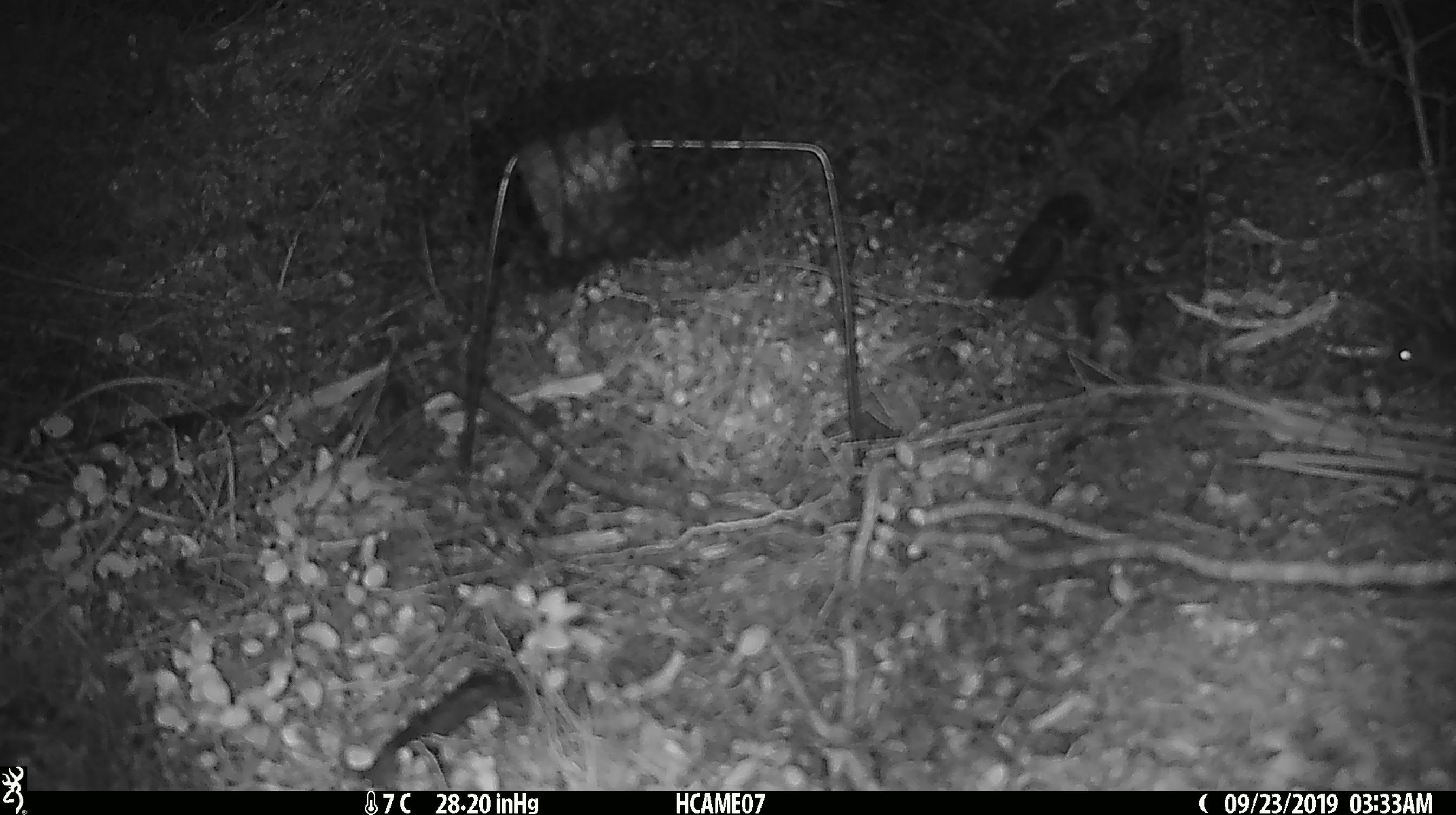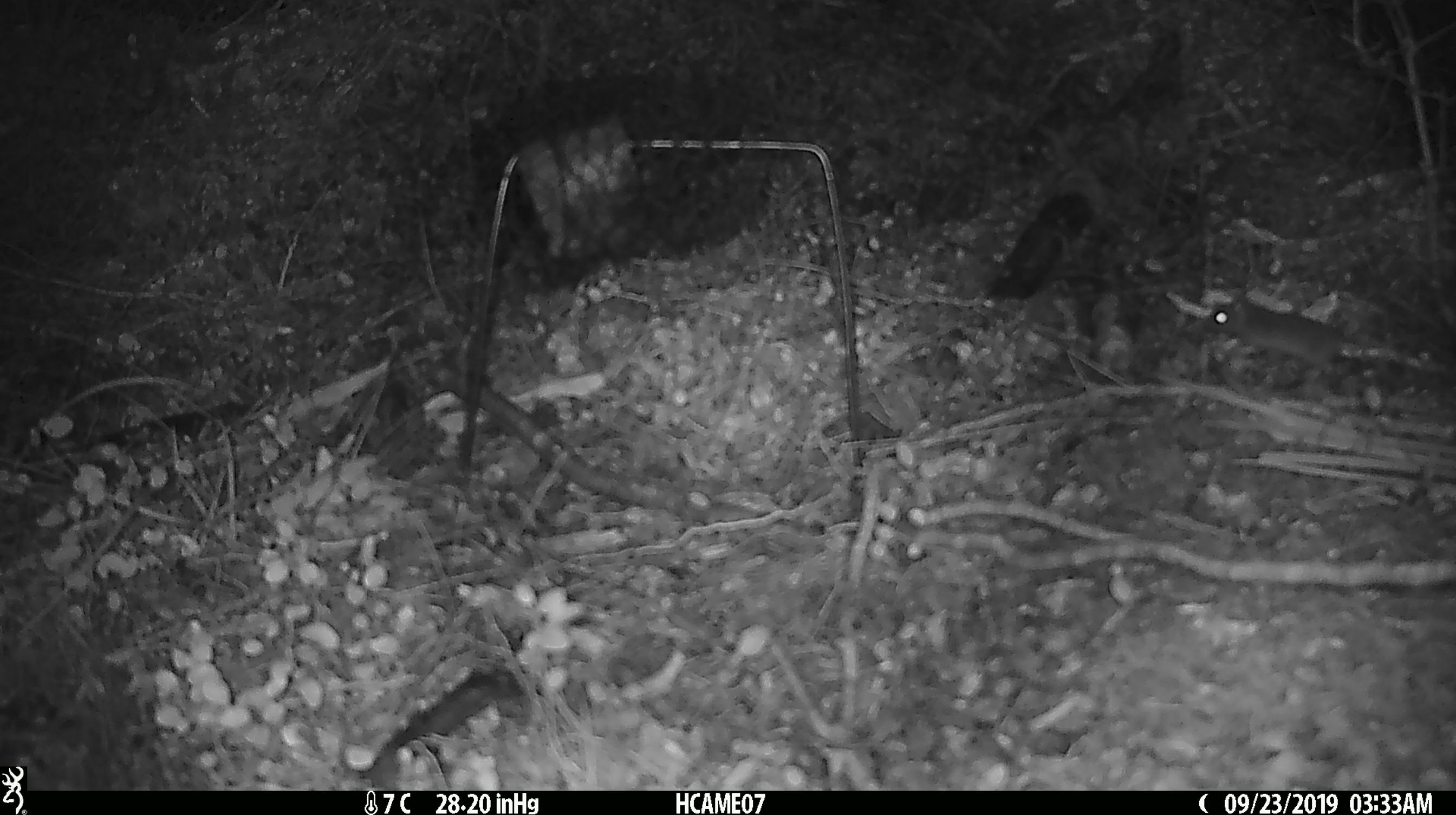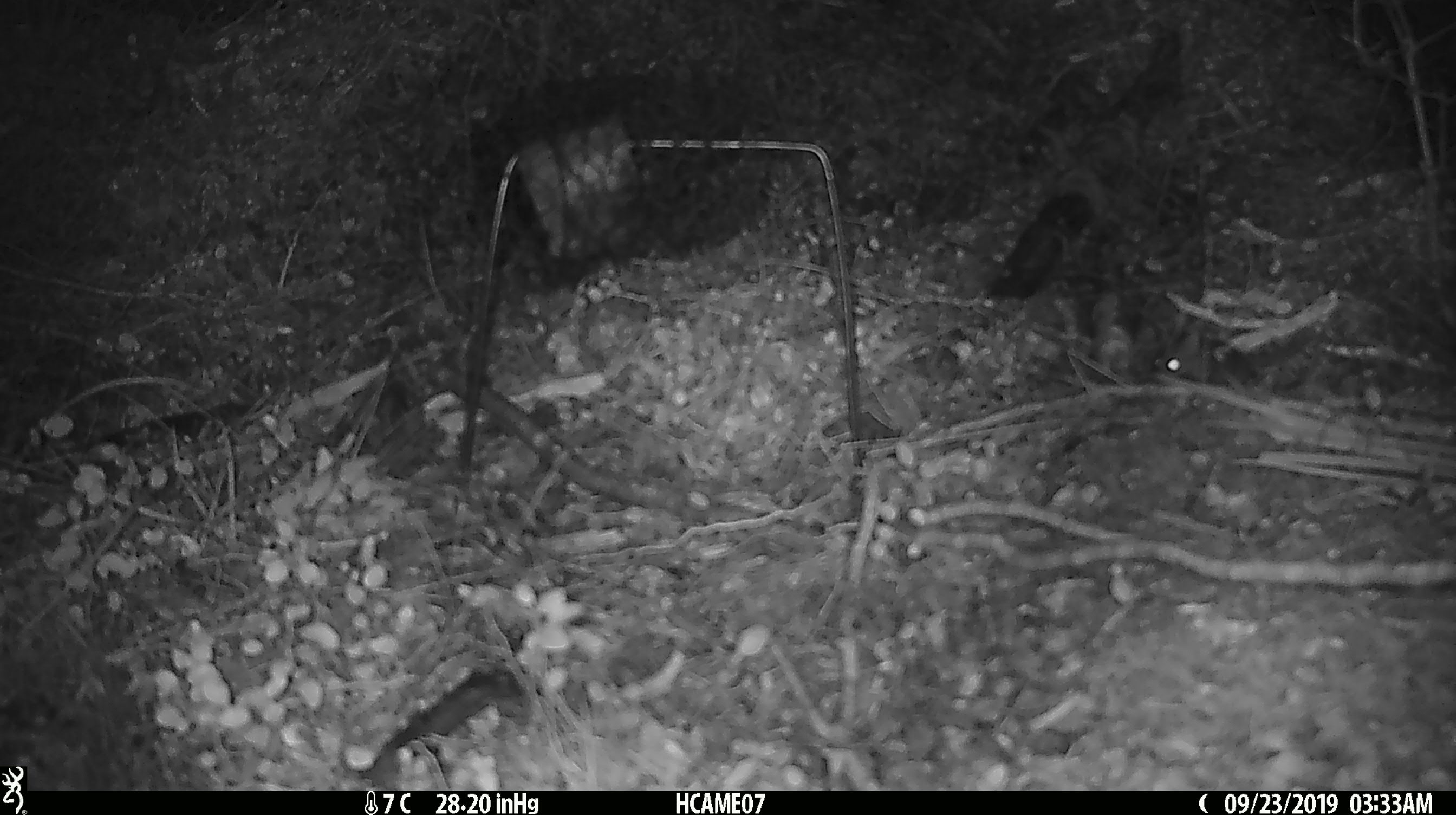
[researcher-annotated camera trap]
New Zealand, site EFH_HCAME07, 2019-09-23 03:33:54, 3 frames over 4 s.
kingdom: Animalia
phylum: Chordata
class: Mammalia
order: Rodentia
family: Muridae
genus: Mus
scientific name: Mus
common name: mouse